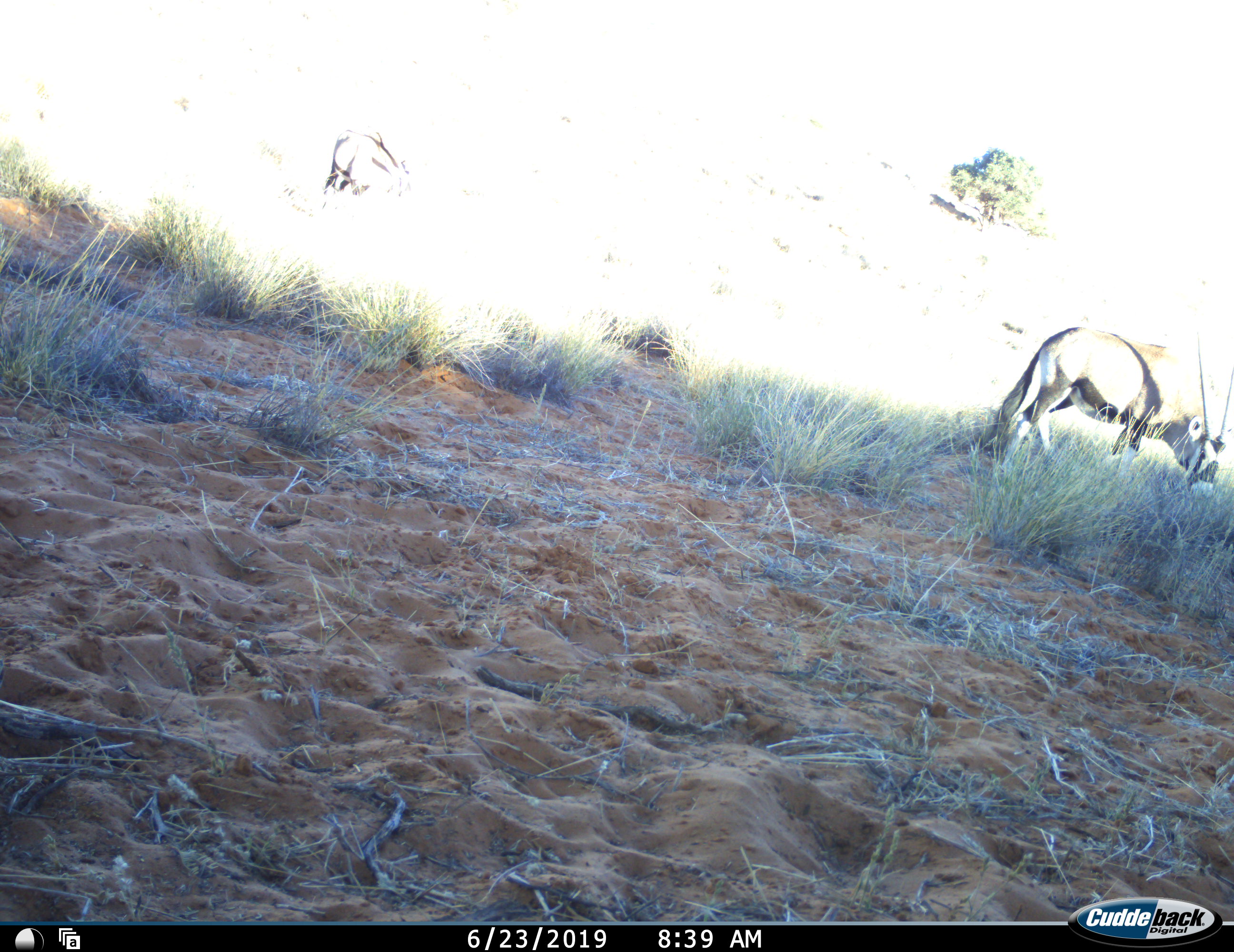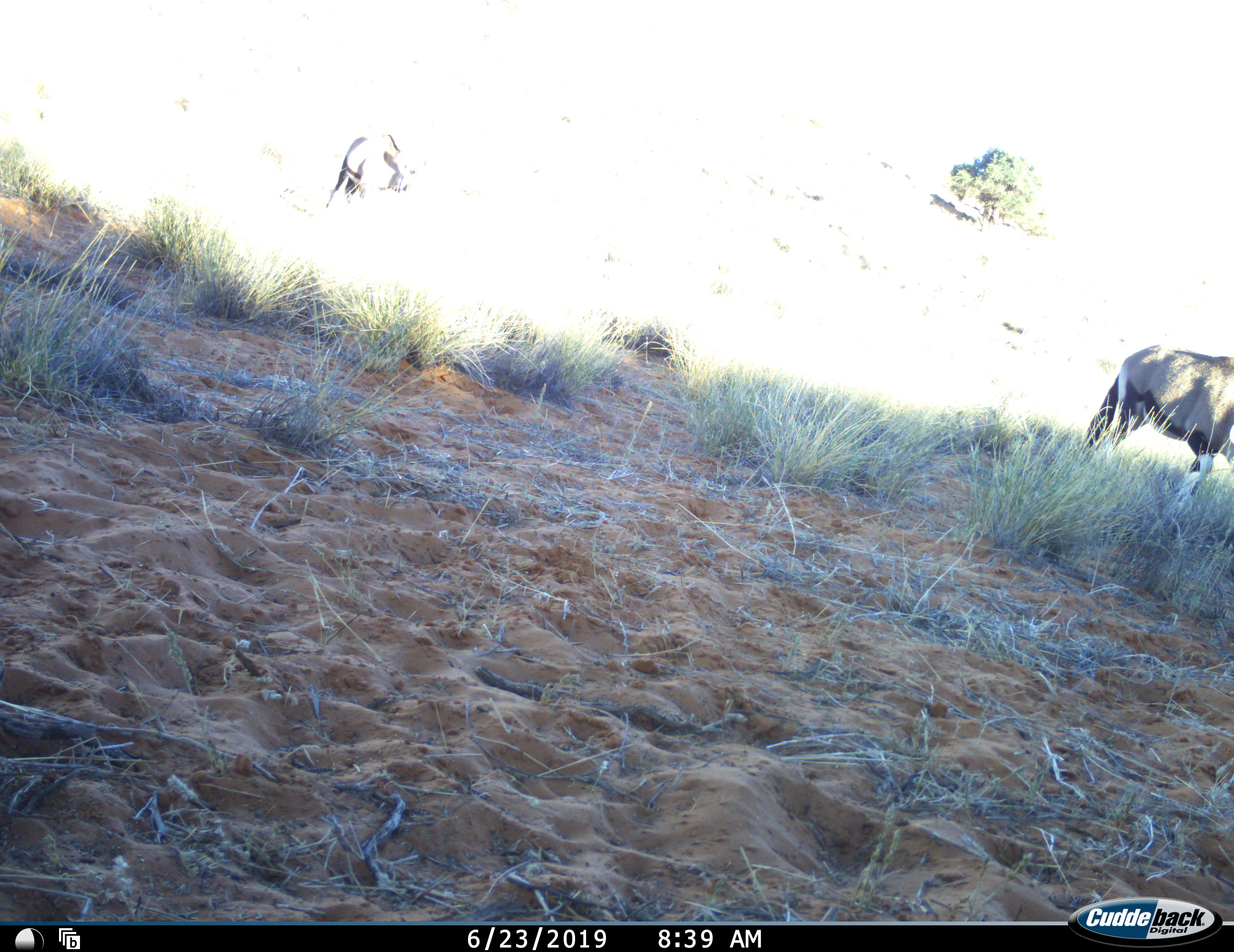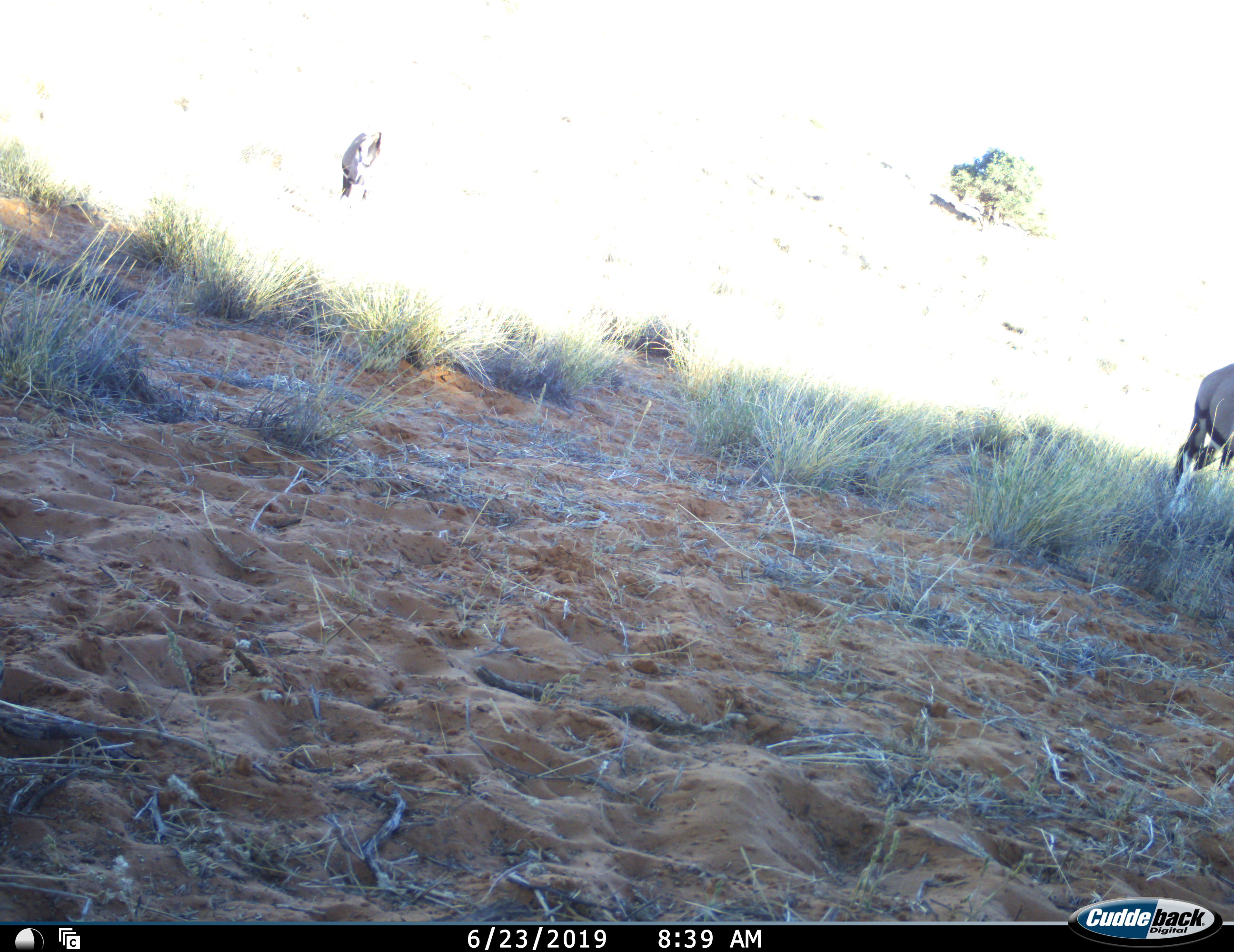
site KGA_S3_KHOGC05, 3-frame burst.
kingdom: Animalia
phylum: Chordata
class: Mammalia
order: Artiodactyla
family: Bovidae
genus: Oryx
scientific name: Oryx gazella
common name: gemsbok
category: oryx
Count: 2.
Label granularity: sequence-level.